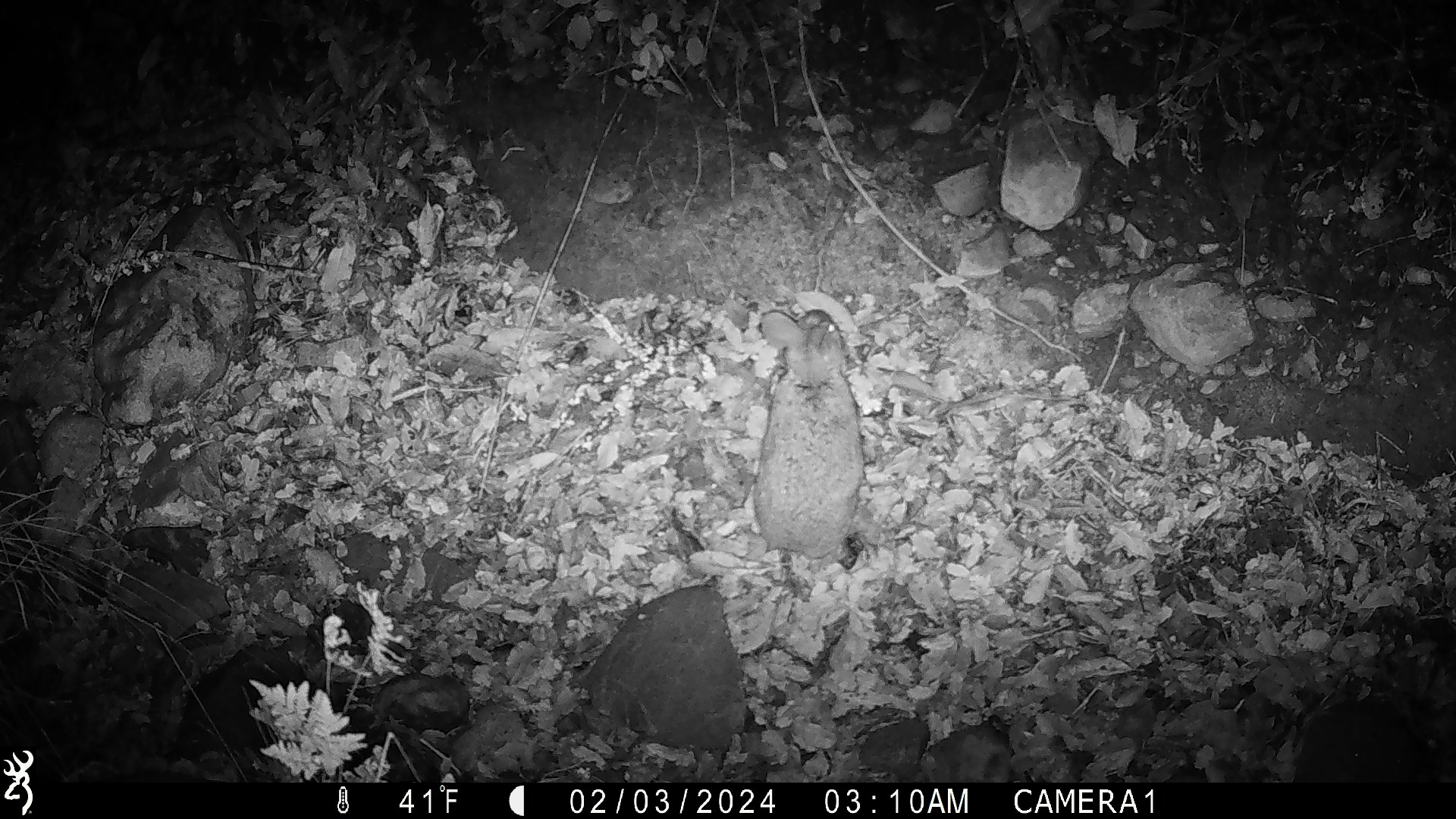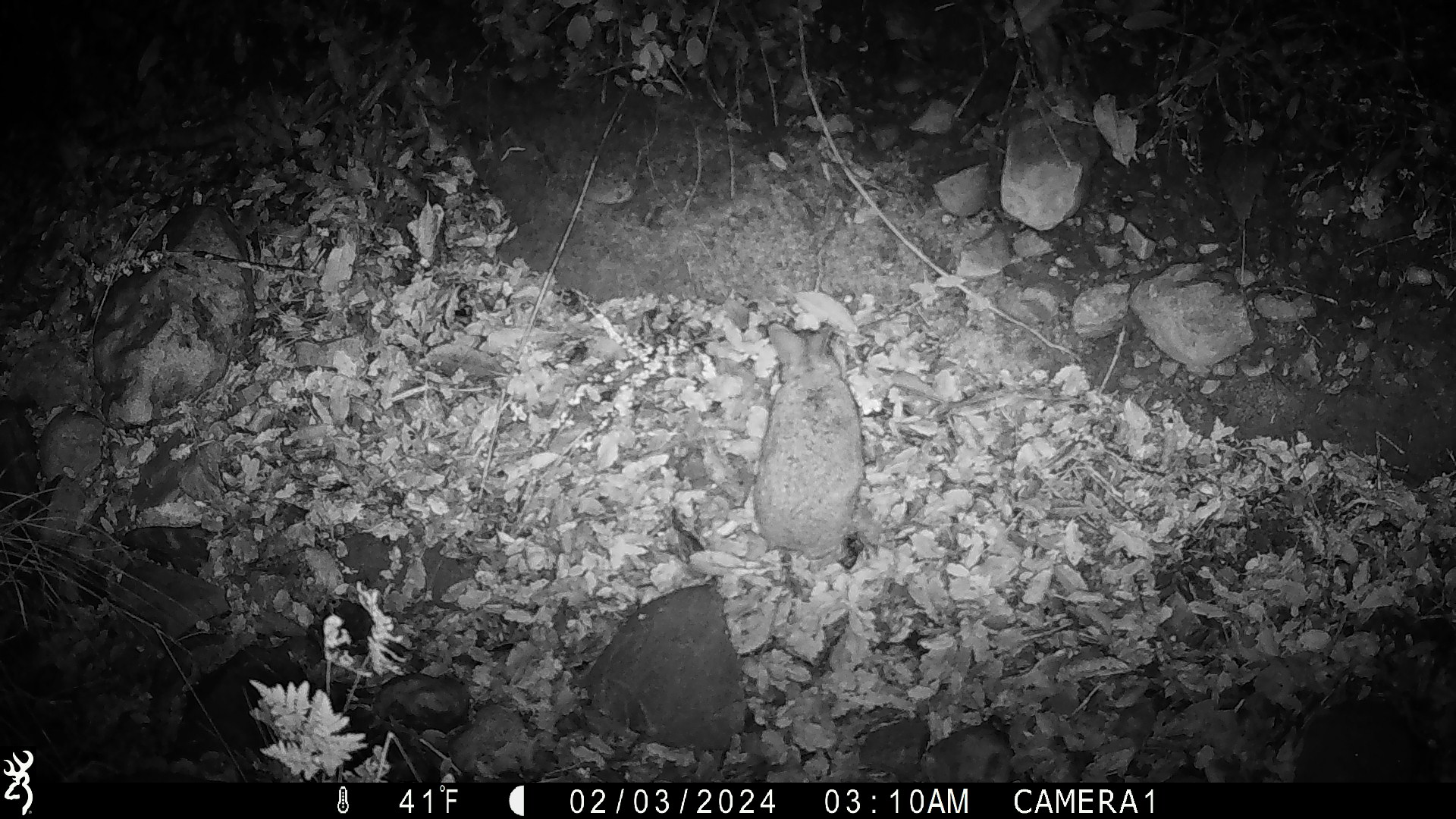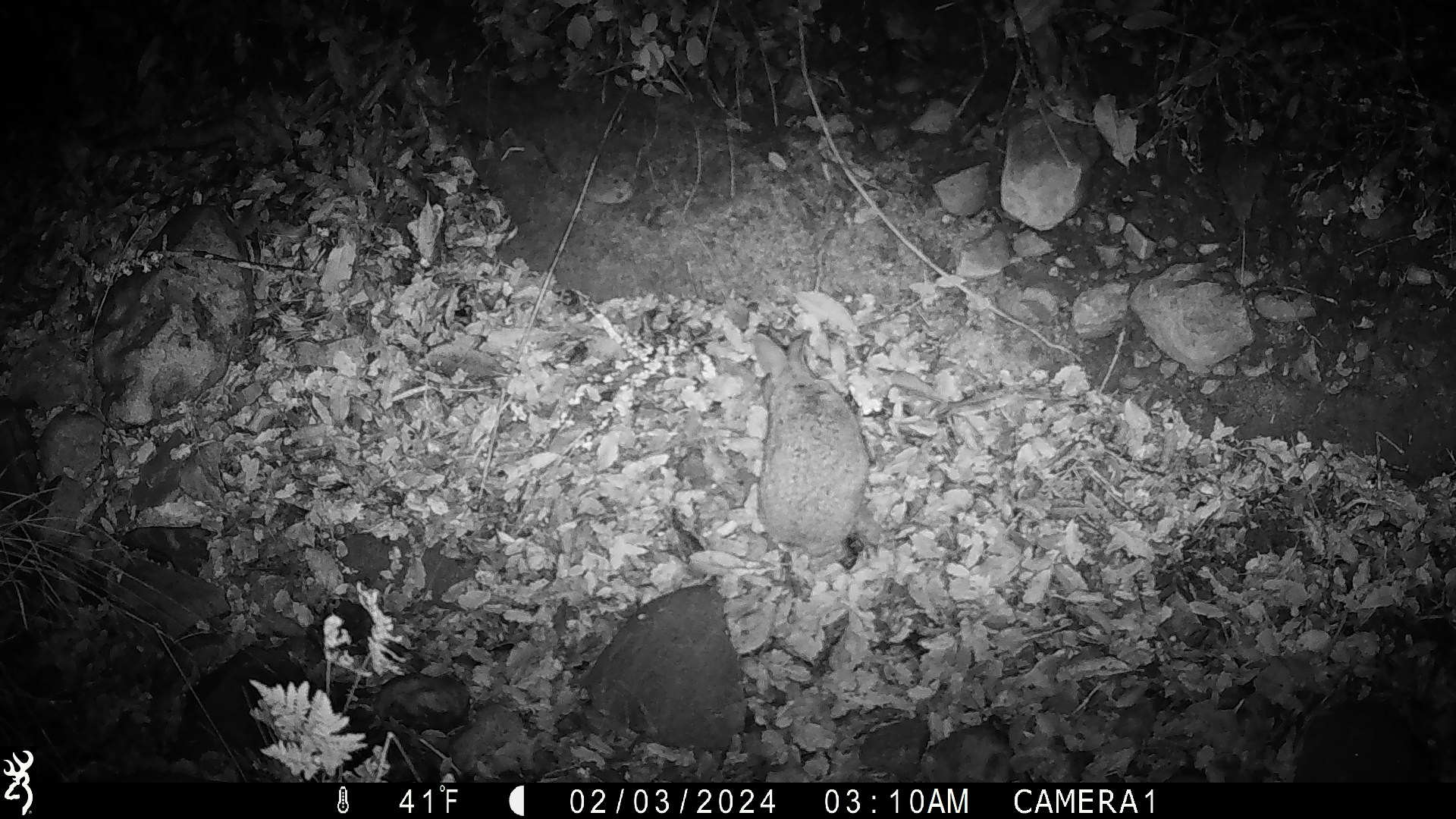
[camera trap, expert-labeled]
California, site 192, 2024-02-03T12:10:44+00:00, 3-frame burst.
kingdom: Animalia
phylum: Chordata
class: Mammalia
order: Lagomorpha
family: Leporidae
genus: Sylvilagus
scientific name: Sylvilagus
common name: cottontail rabbit